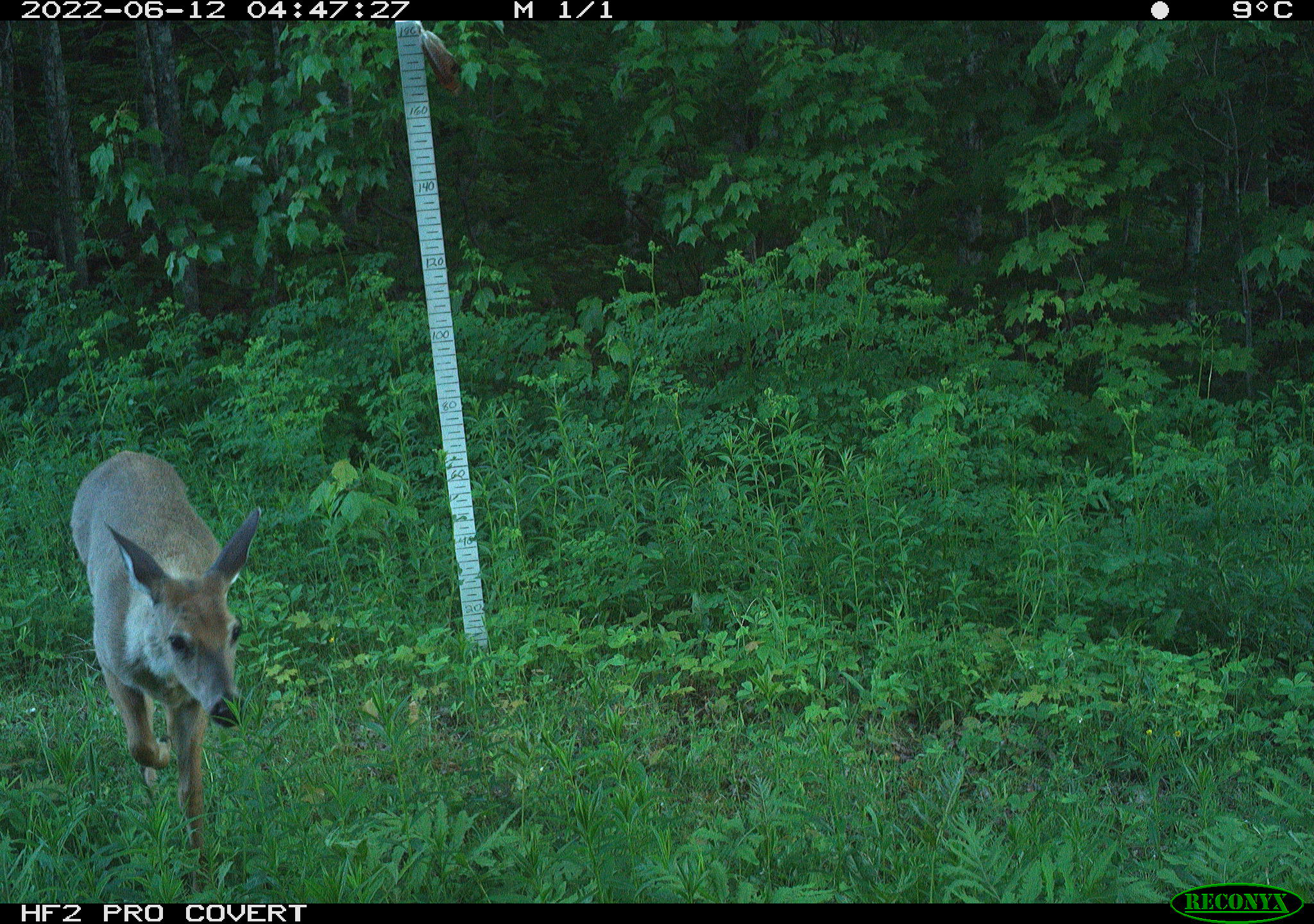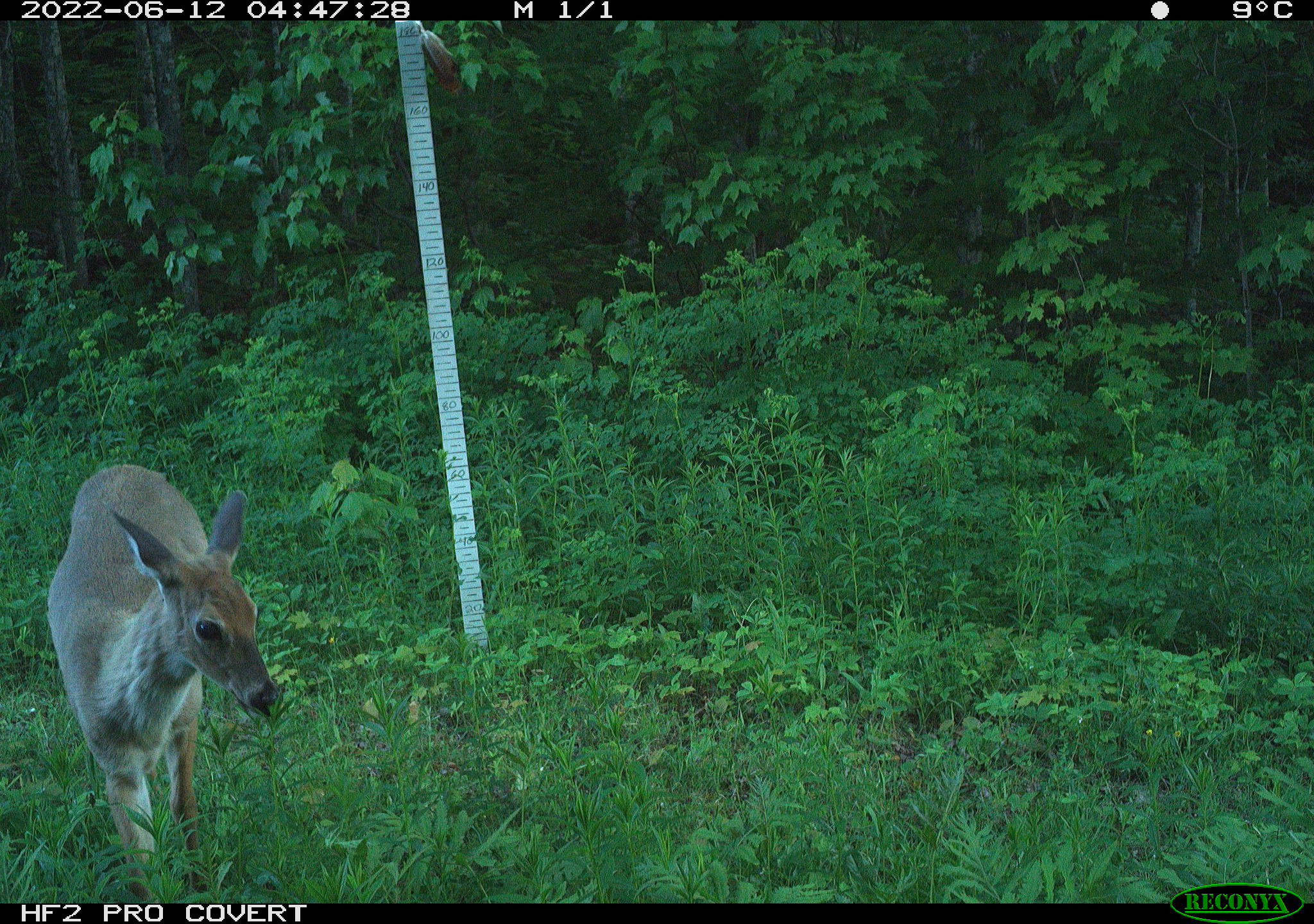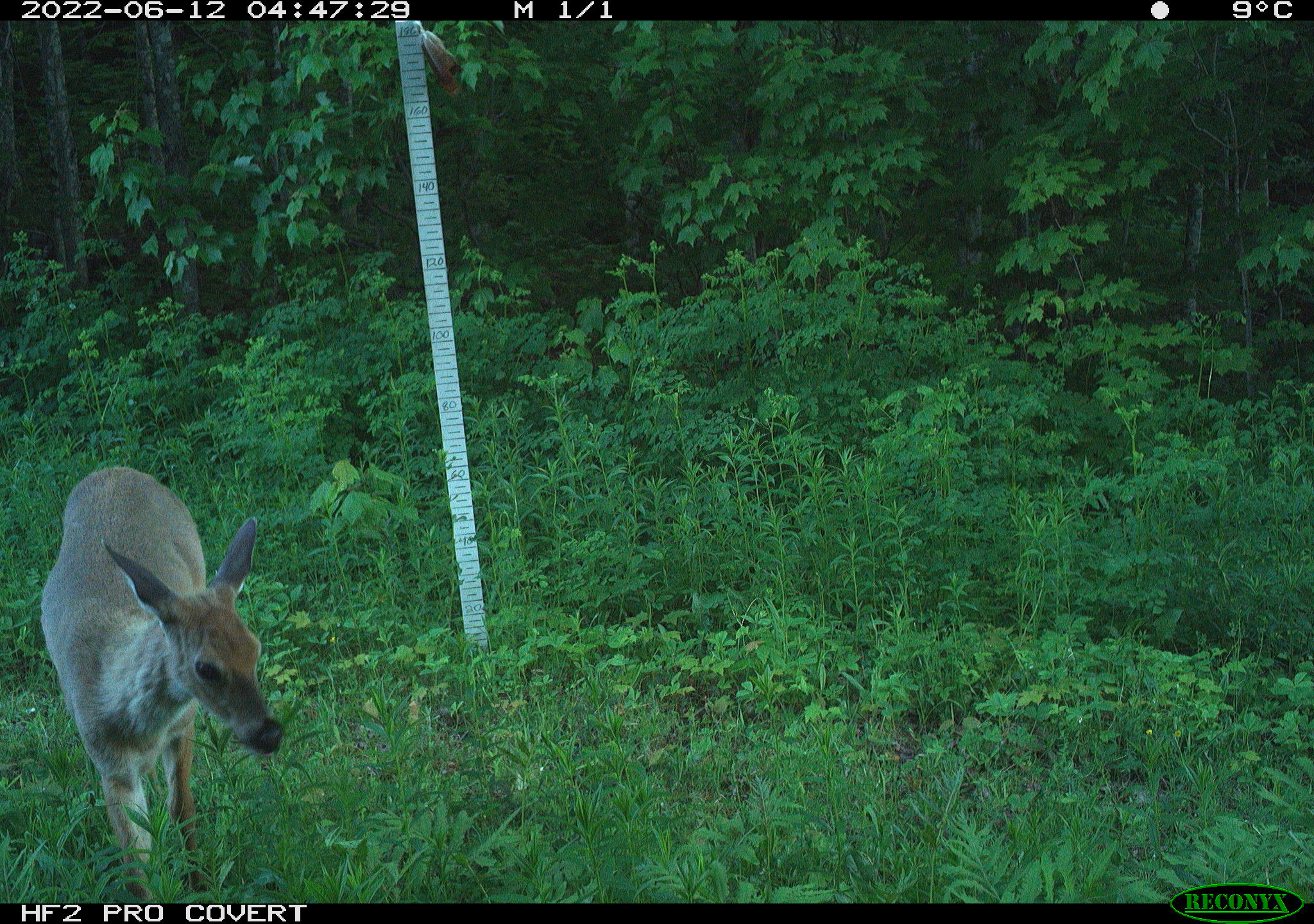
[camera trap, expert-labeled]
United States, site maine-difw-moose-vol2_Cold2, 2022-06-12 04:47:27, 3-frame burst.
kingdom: Animalia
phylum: Chordata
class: Mammalia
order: Artiodactyla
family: Cervidae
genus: Odocoileus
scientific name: Odocoileus virginianus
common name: white-tailed deer